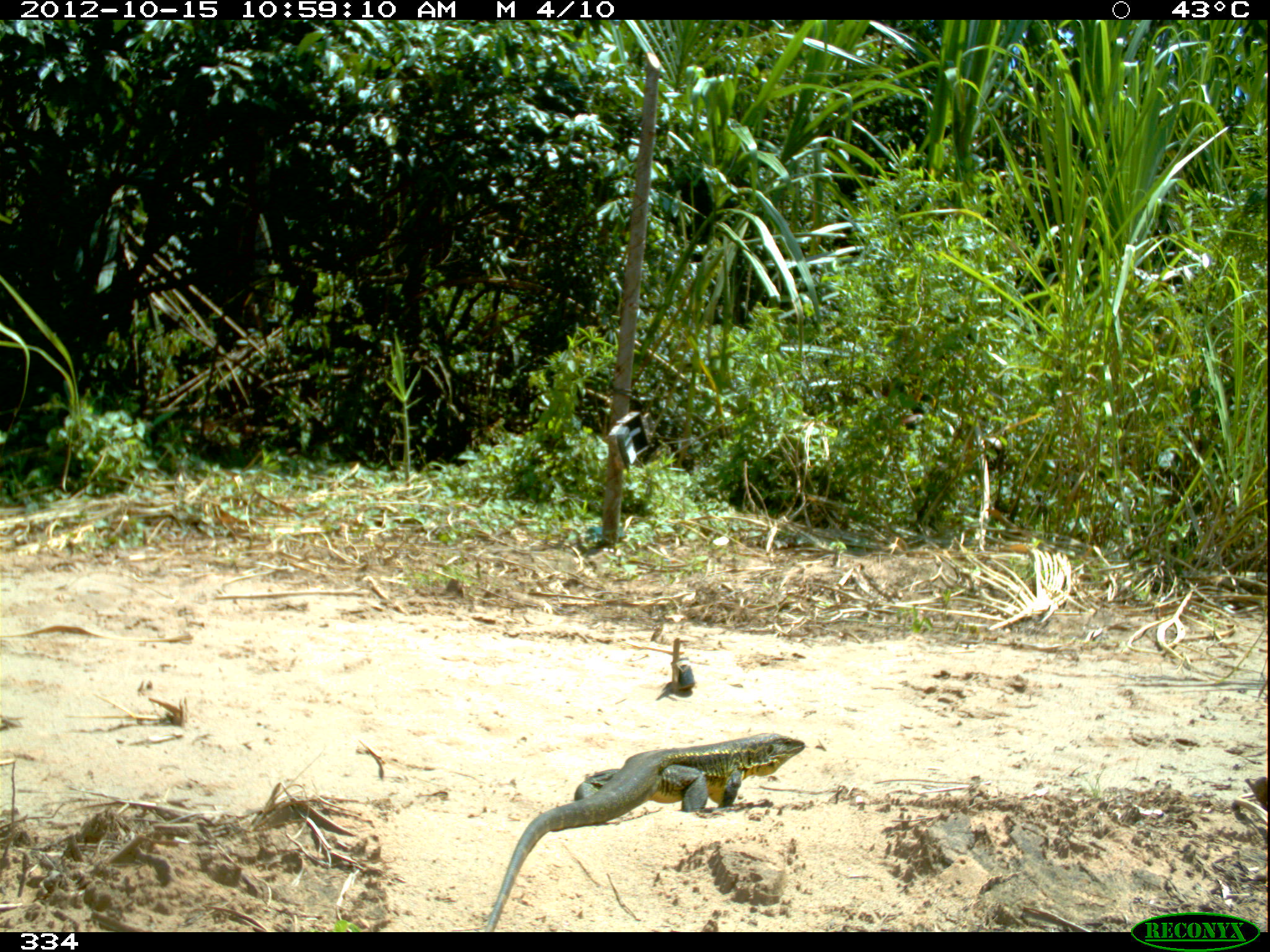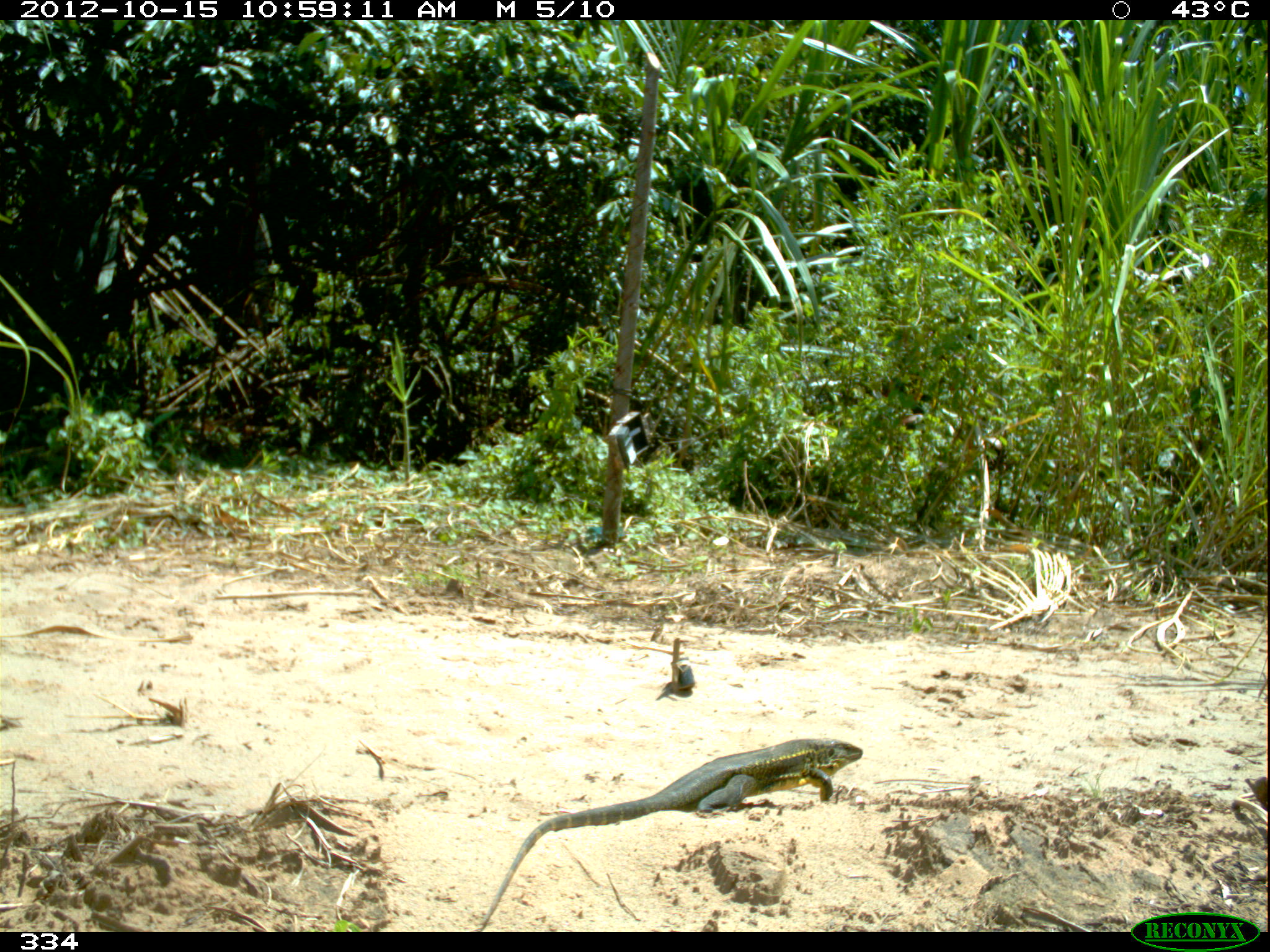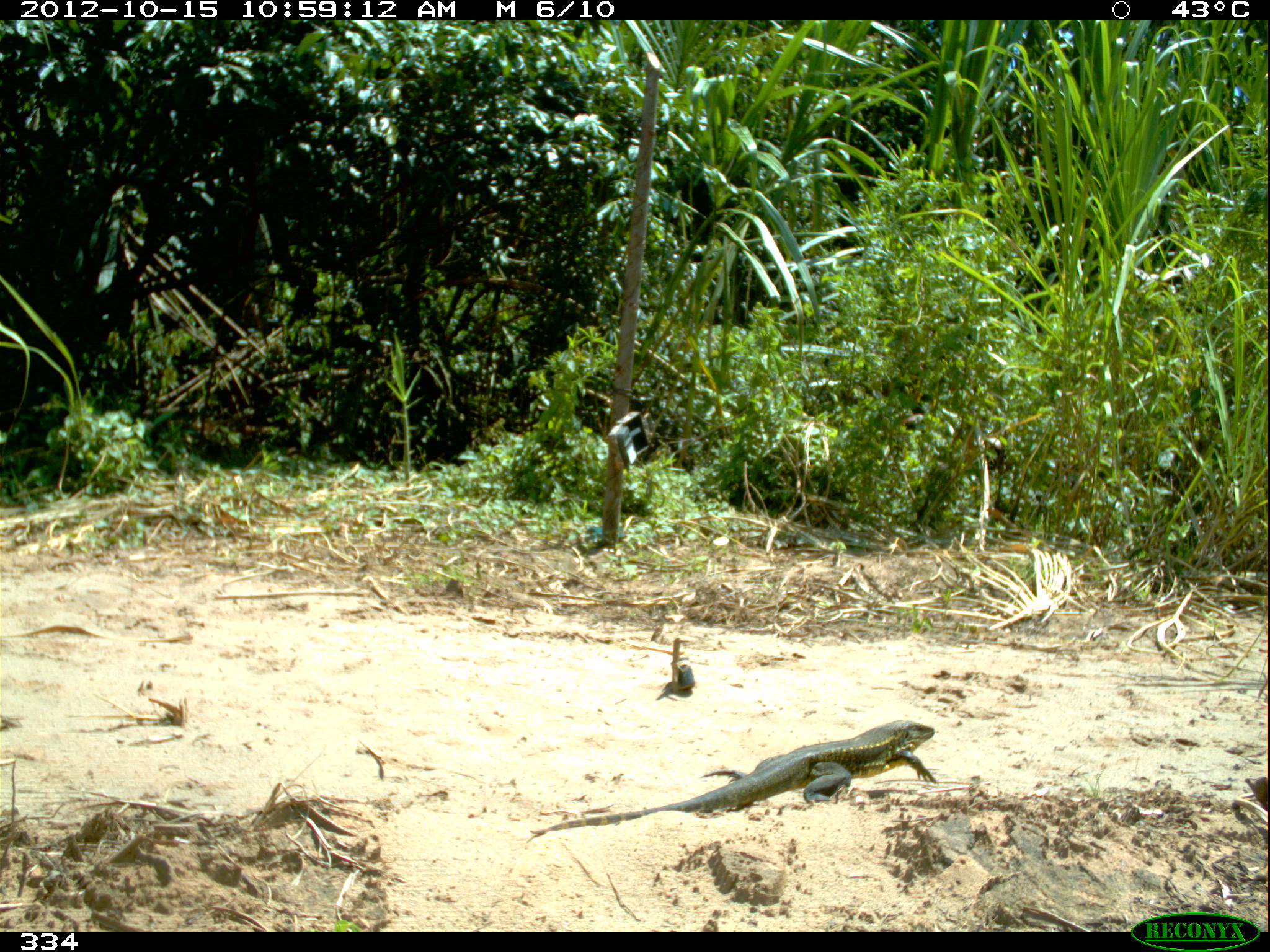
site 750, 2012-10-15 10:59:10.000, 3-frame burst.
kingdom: Animalia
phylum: Chordata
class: Reptilia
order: Squamata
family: Teiidae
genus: Tupinambis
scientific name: Tupinambis teguixin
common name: gold tegu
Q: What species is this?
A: Tupinambis teguixin (gold tegu).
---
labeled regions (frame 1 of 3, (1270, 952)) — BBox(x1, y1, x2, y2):
tupinambis teguixin: BBox(485, 733, 805, 932)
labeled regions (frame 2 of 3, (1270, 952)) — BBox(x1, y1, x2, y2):
tupinambis teguixin: BBox(479, 737, 864, 931)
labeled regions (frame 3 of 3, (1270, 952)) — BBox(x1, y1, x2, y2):
tupinambis teguixin: BBox(529, 719, 937, 834)